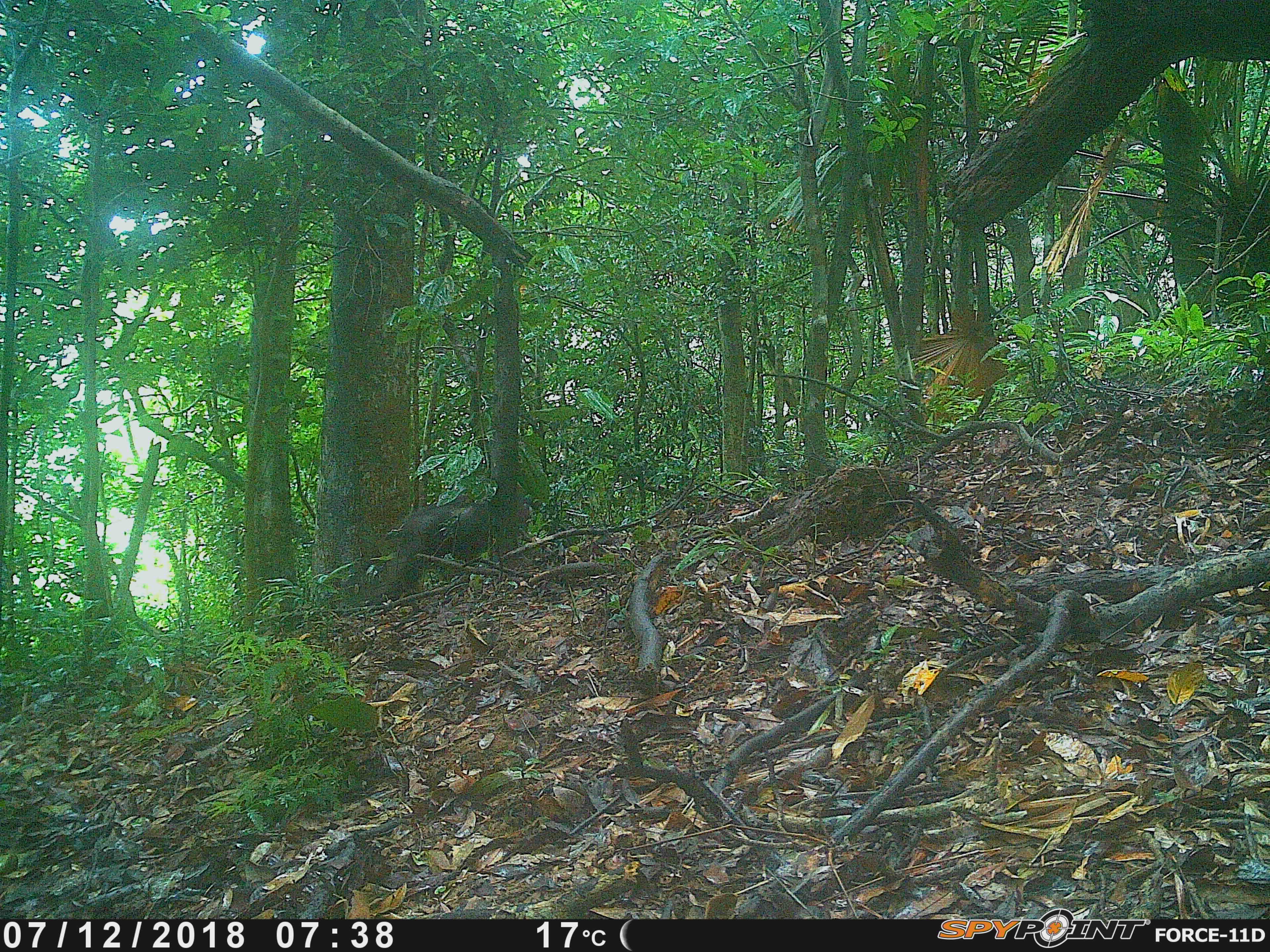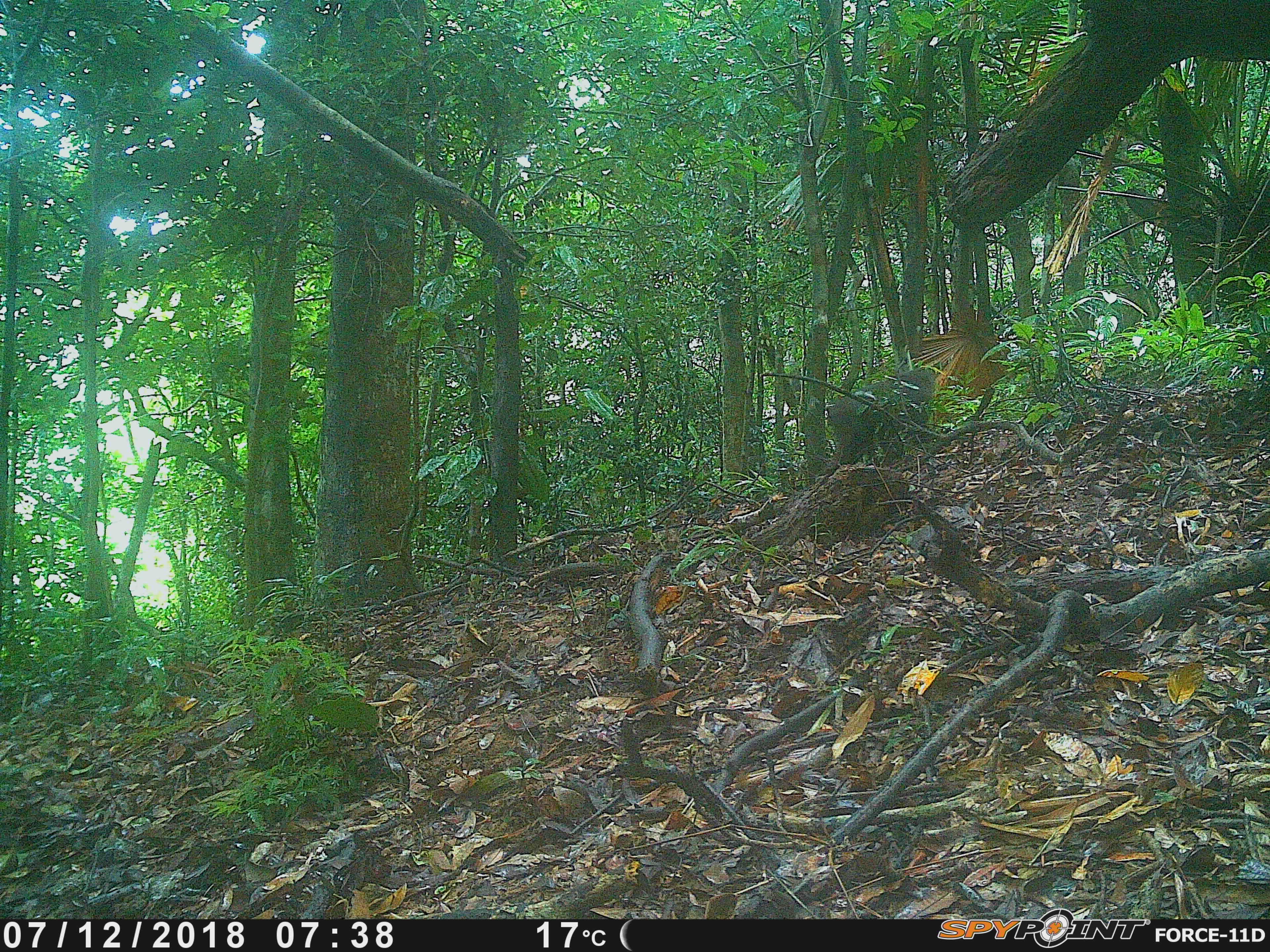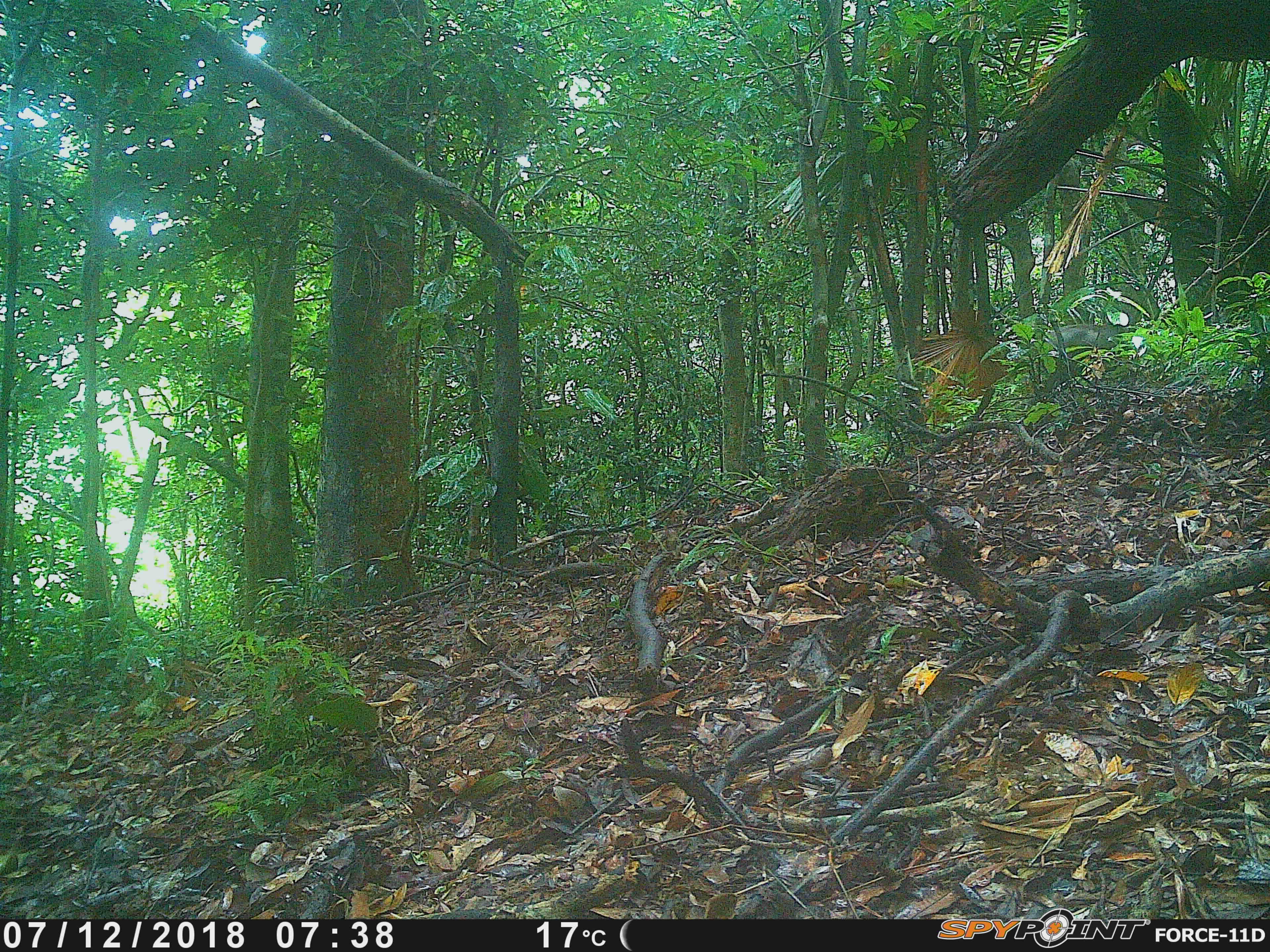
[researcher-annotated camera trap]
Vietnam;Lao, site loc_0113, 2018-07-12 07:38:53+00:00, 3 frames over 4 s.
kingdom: Animalia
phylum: Chordata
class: Mammalia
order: Primates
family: Cercopithecidae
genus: Macaca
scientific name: Macaca arctoides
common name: stump-tailed macaque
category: stump tailed macaque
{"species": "stump tailed macaque (stump-tailed macaque) (Macaca arctoides)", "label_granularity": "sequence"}